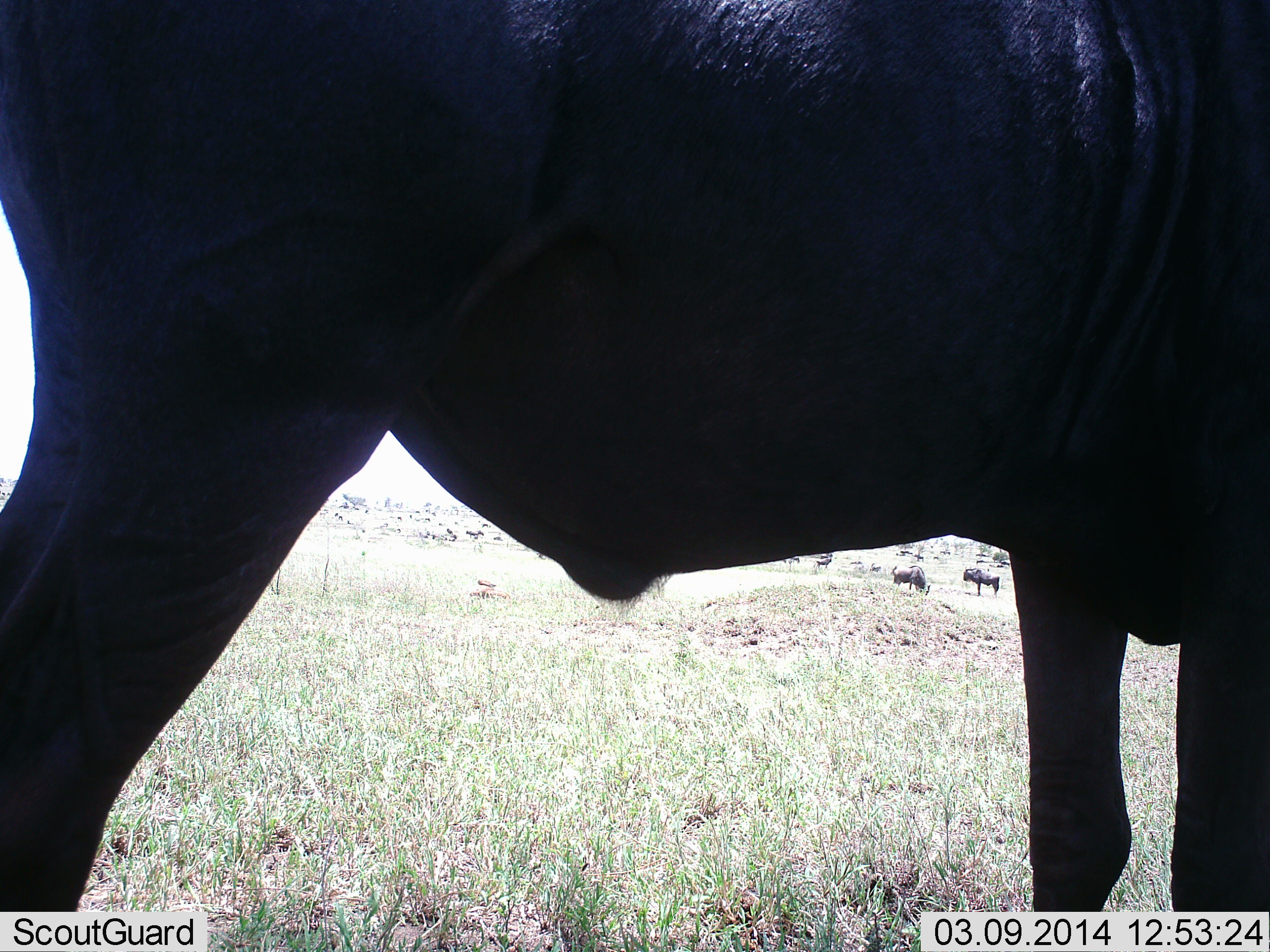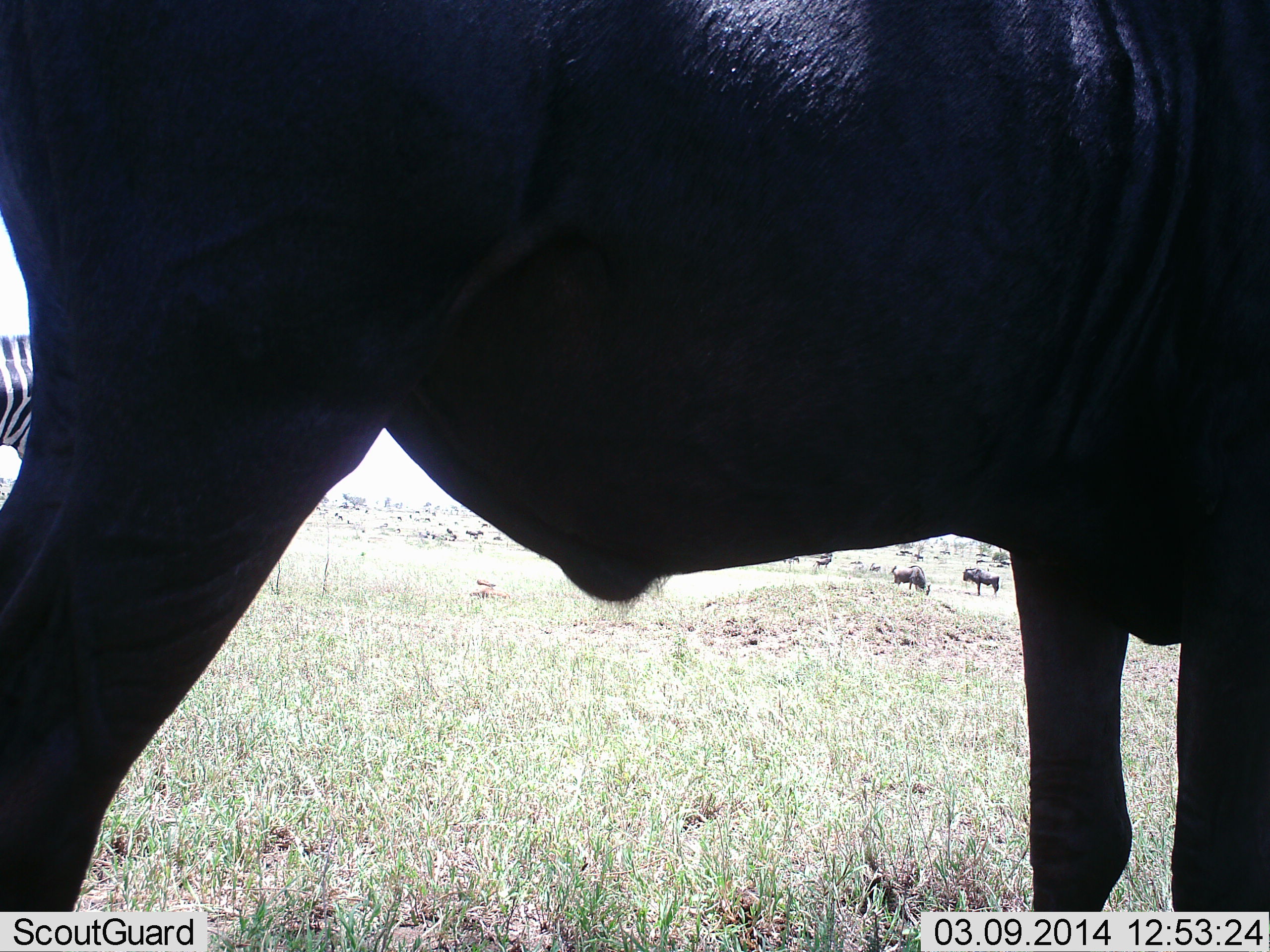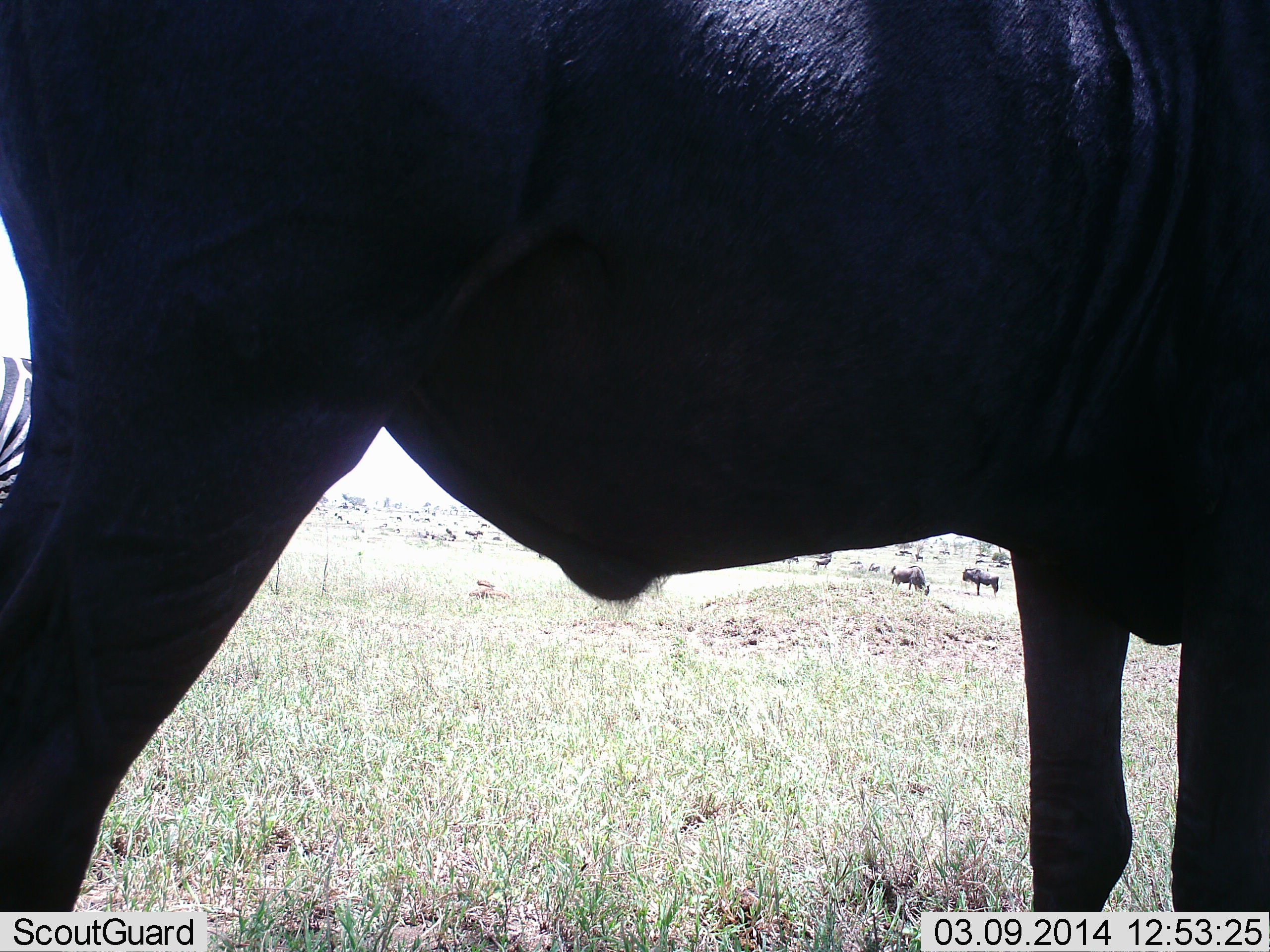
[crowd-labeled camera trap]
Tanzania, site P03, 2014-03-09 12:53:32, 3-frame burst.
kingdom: Animalia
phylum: Chordata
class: Mammalia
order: Artiodactyla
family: Bovidae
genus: Connochaetes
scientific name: Connochaetes taurinus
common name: blue wildebeest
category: wildebeest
Wildebeest (blue wildebeest) (Connochaetes taurinus), count 5. Behavior (volunteer vote fractions): standing 93%, resting 0%, moving 0%, interacting 0%. Young present (vote fraction): 0%. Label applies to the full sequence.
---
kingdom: Animalia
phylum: Chordata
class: Mammalia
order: Perissodactyla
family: Equidae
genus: Equus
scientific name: Equus quagga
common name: plains zebra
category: zebra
Zebra (plains zebra) (Equus quagga), count 1. Behavior (volunteer vote fractions): standing 44%, resting 0%, moving 56%, interacting 0%. Young present (vote fraction): 0%. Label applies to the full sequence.